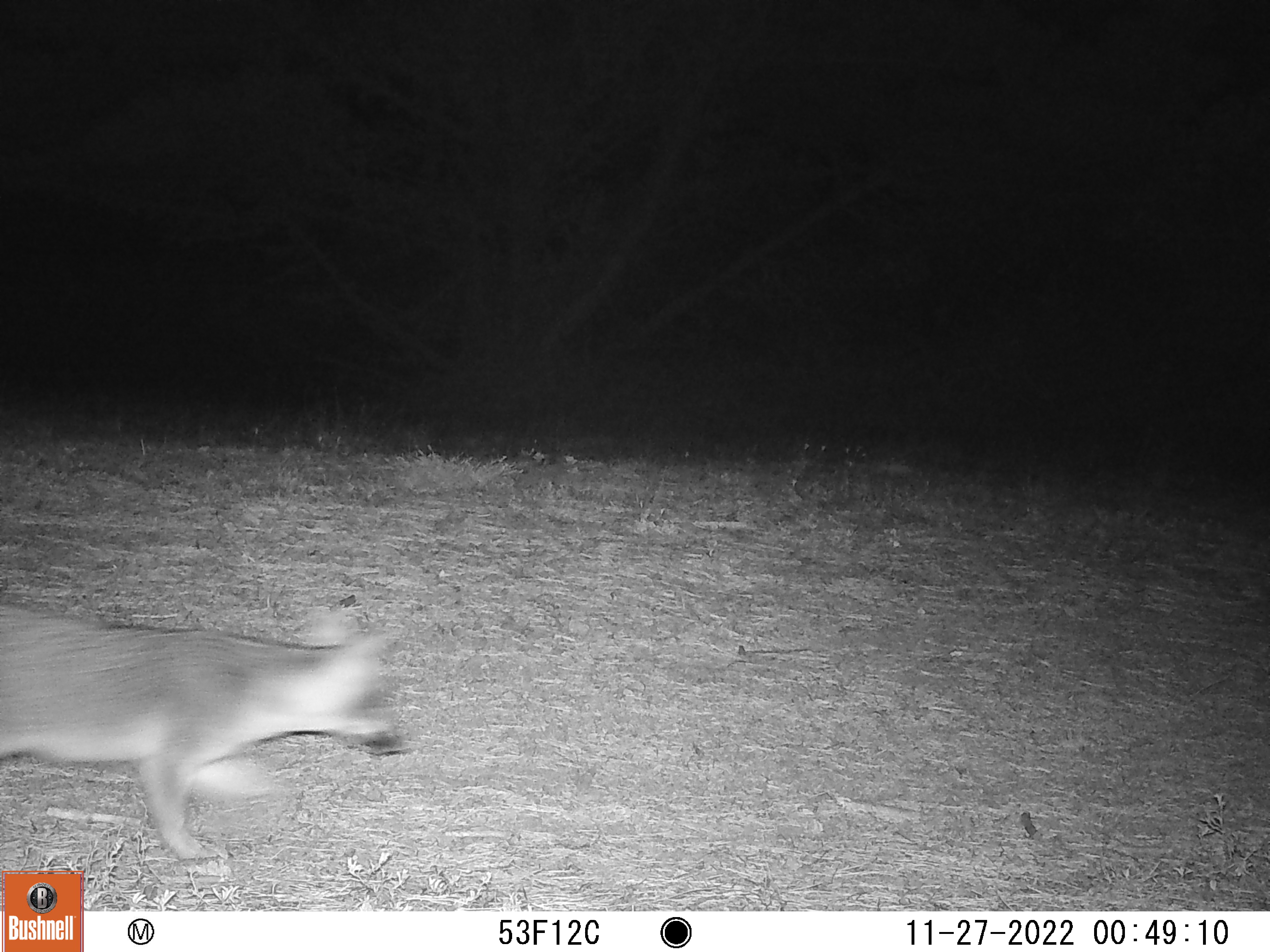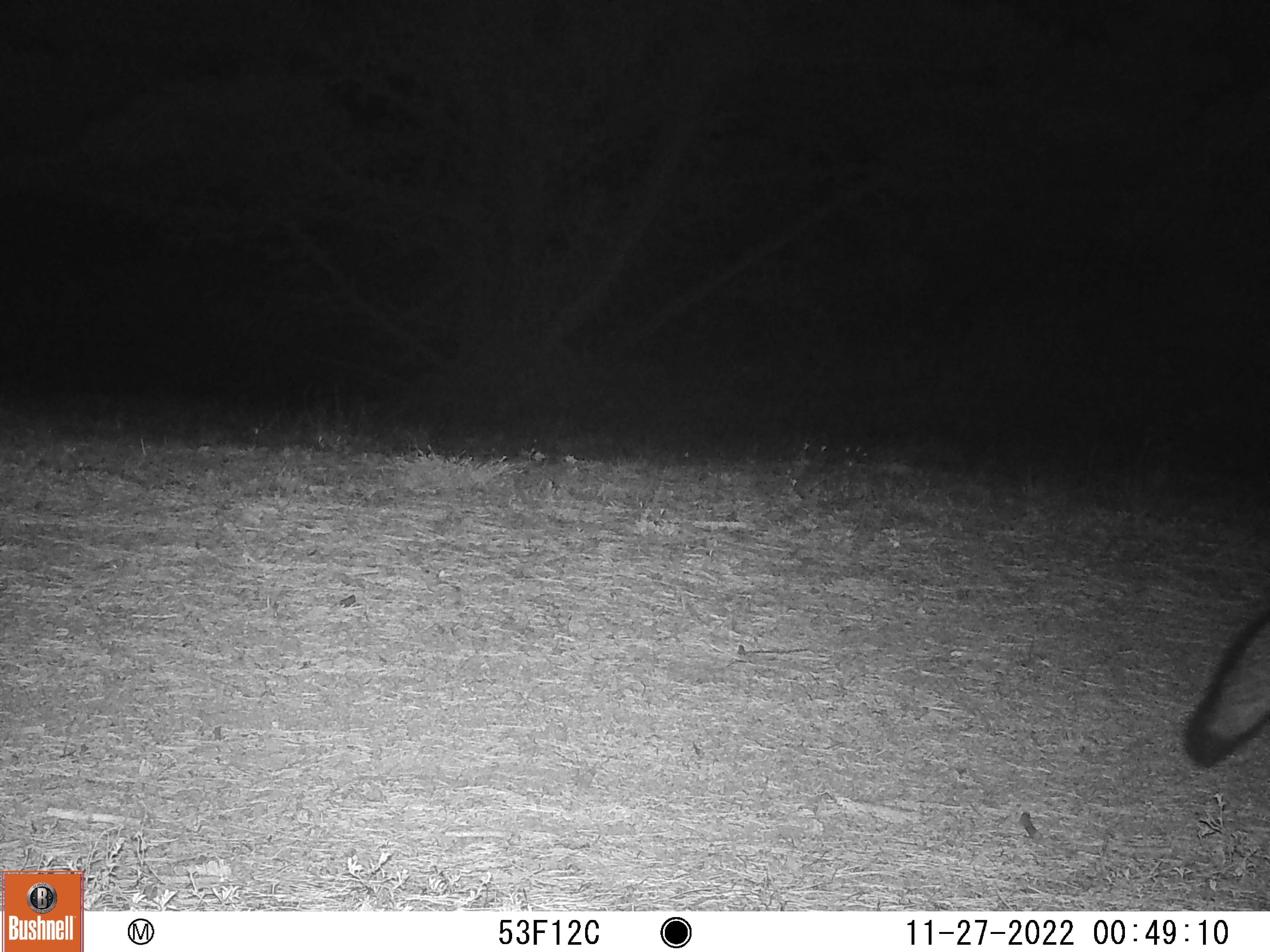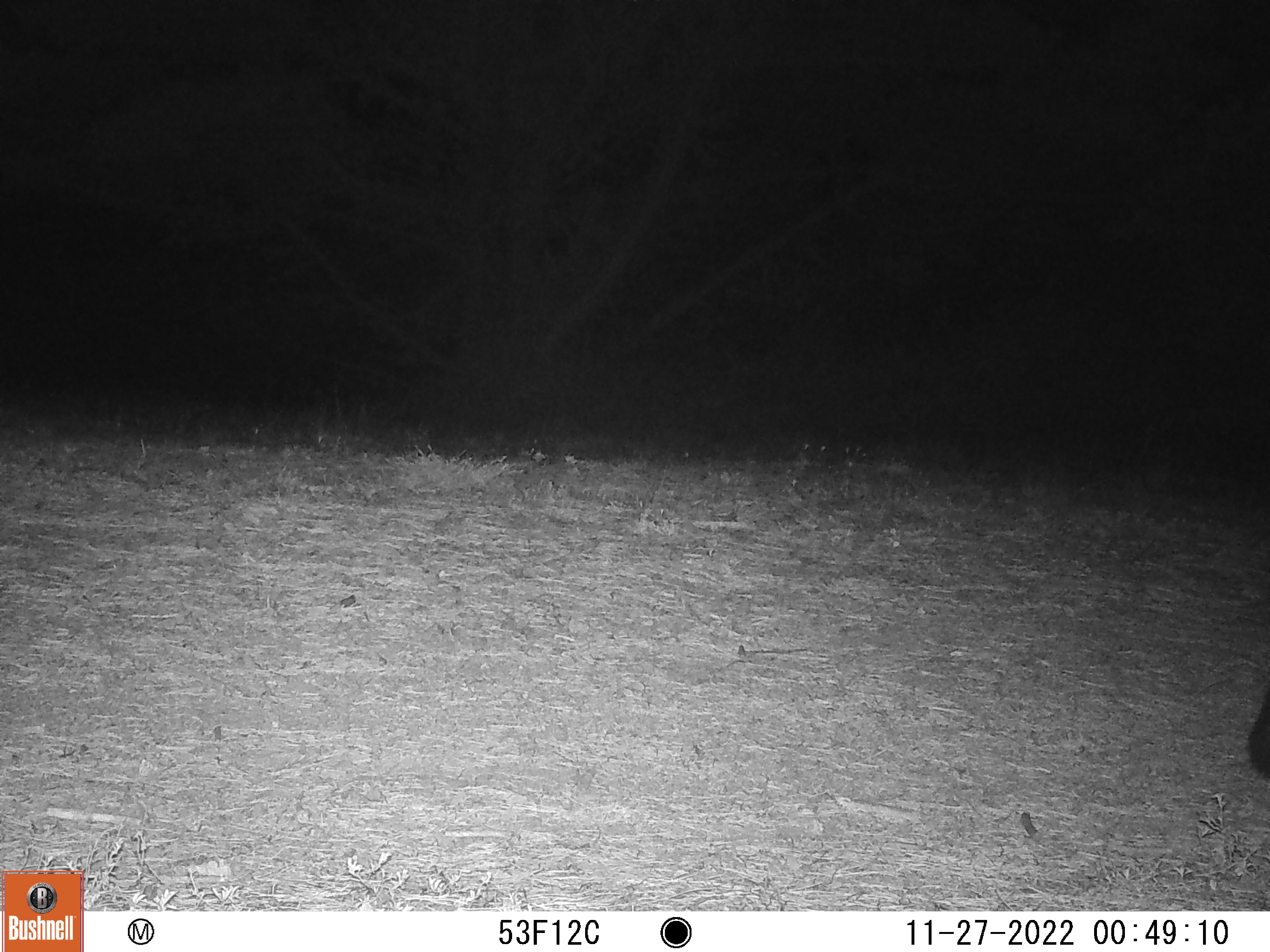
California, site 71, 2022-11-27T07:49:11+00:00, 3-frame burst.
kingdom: Animalia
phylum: Chordata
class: Mammalia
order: Carnivora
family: Canidae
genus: Urocyon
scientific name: Urocyon cinereoargenteus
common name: gray fox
Gray fox (Urocyon cinereoargenteus).